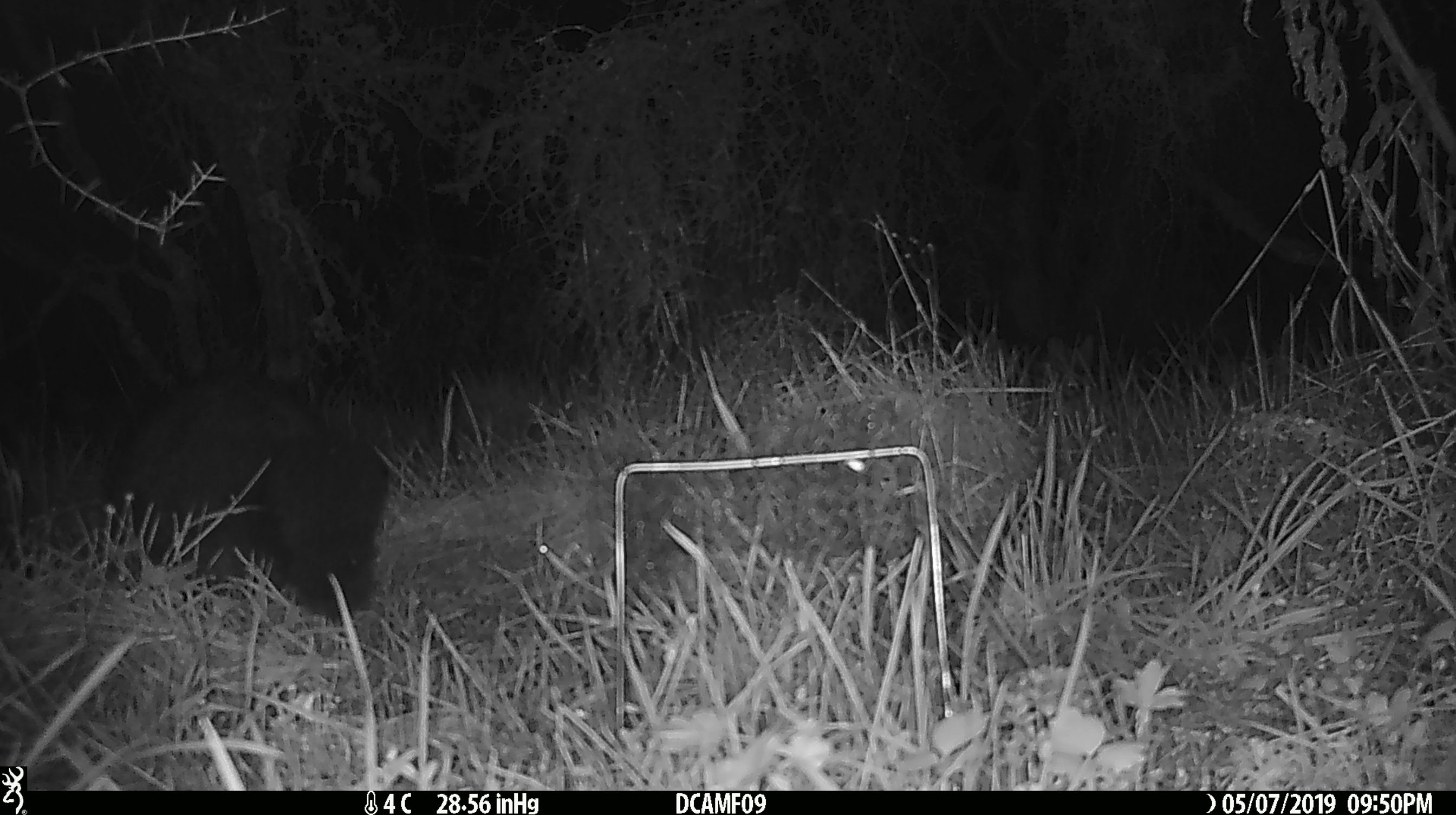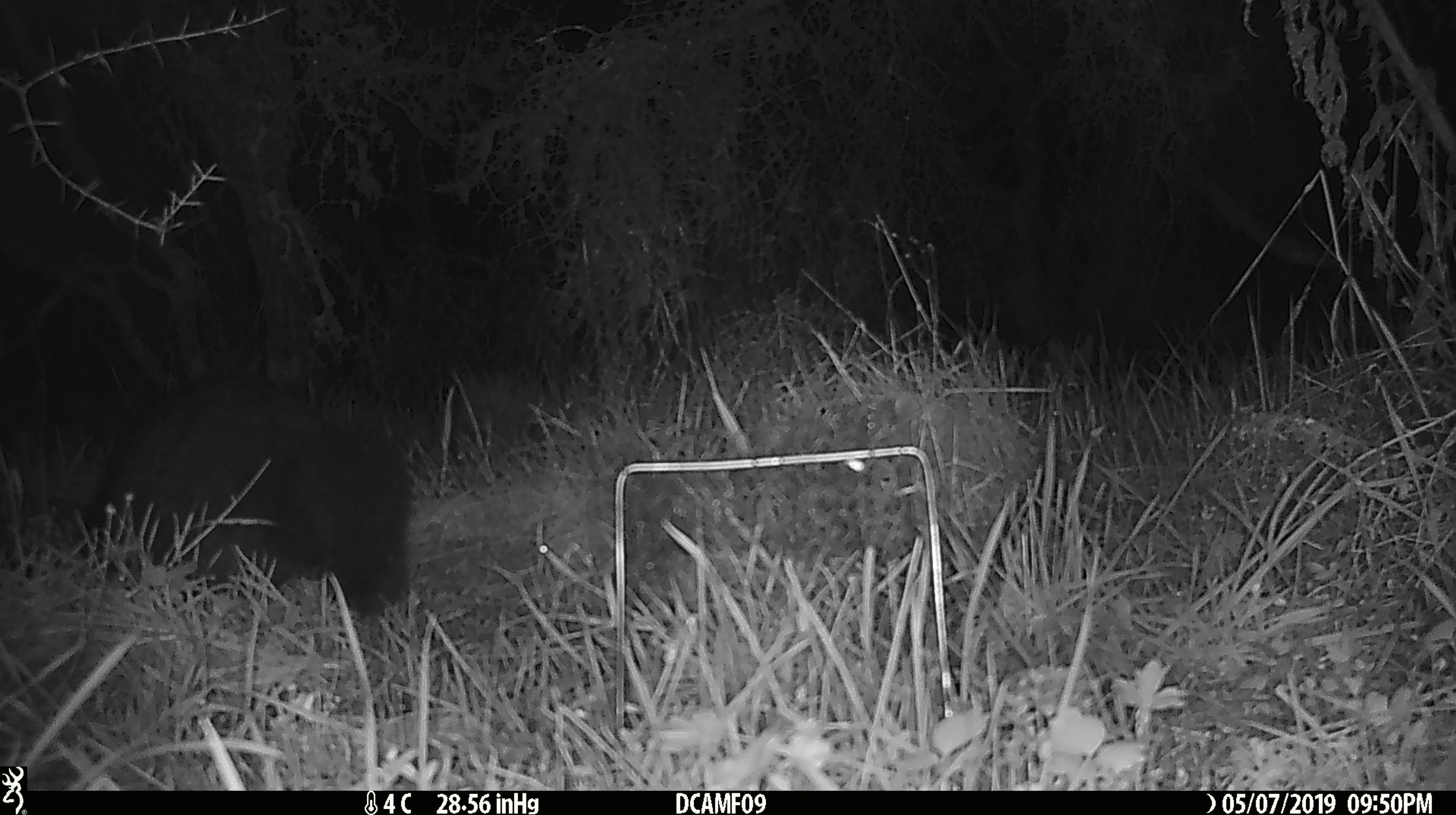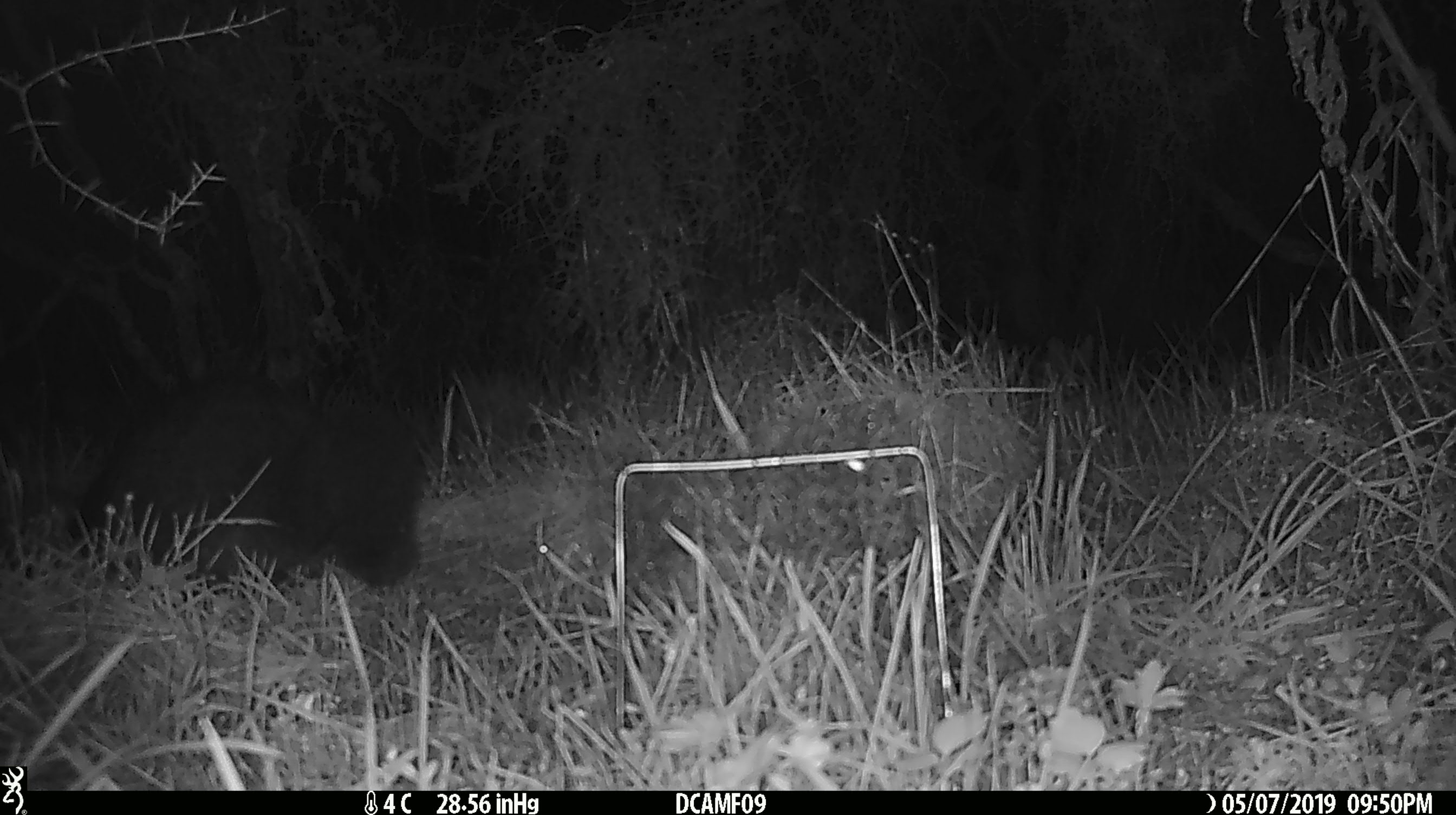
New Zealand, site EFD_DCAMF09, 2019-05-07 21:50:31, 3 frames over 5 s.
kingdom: Animalia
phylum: Chordata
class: Mammalia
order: Diprotodontia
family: Phalangeridae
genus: Trichosurus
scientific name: Trichosurus vulpecula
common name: common brushtail possum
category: possum